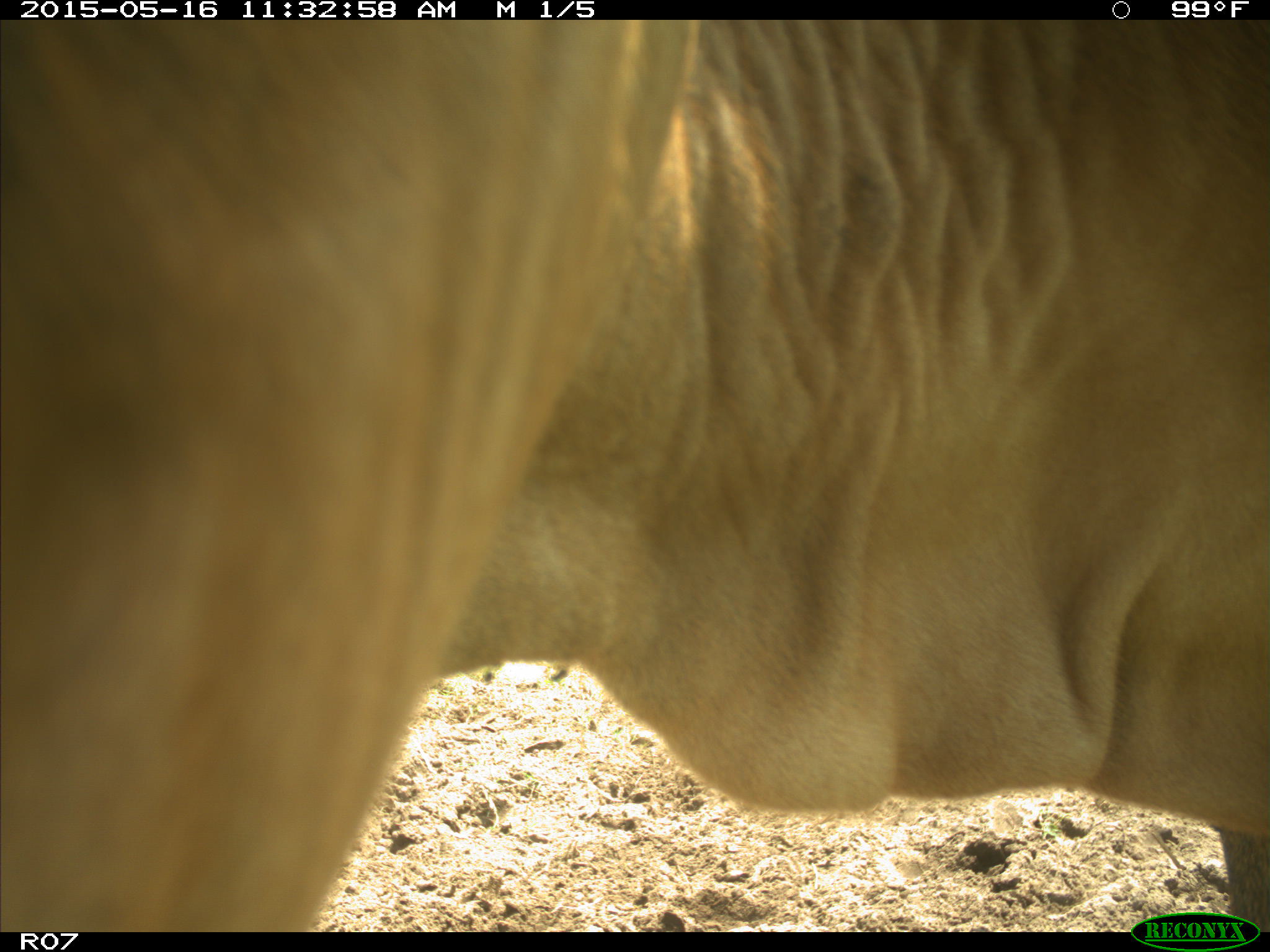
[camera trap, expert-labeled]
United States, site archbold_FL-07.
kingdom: Animalia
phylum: Chordata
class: Mammalia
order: Artiodactyla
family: Bovidae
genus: Bos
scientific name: Bos taurus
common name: domestic cow